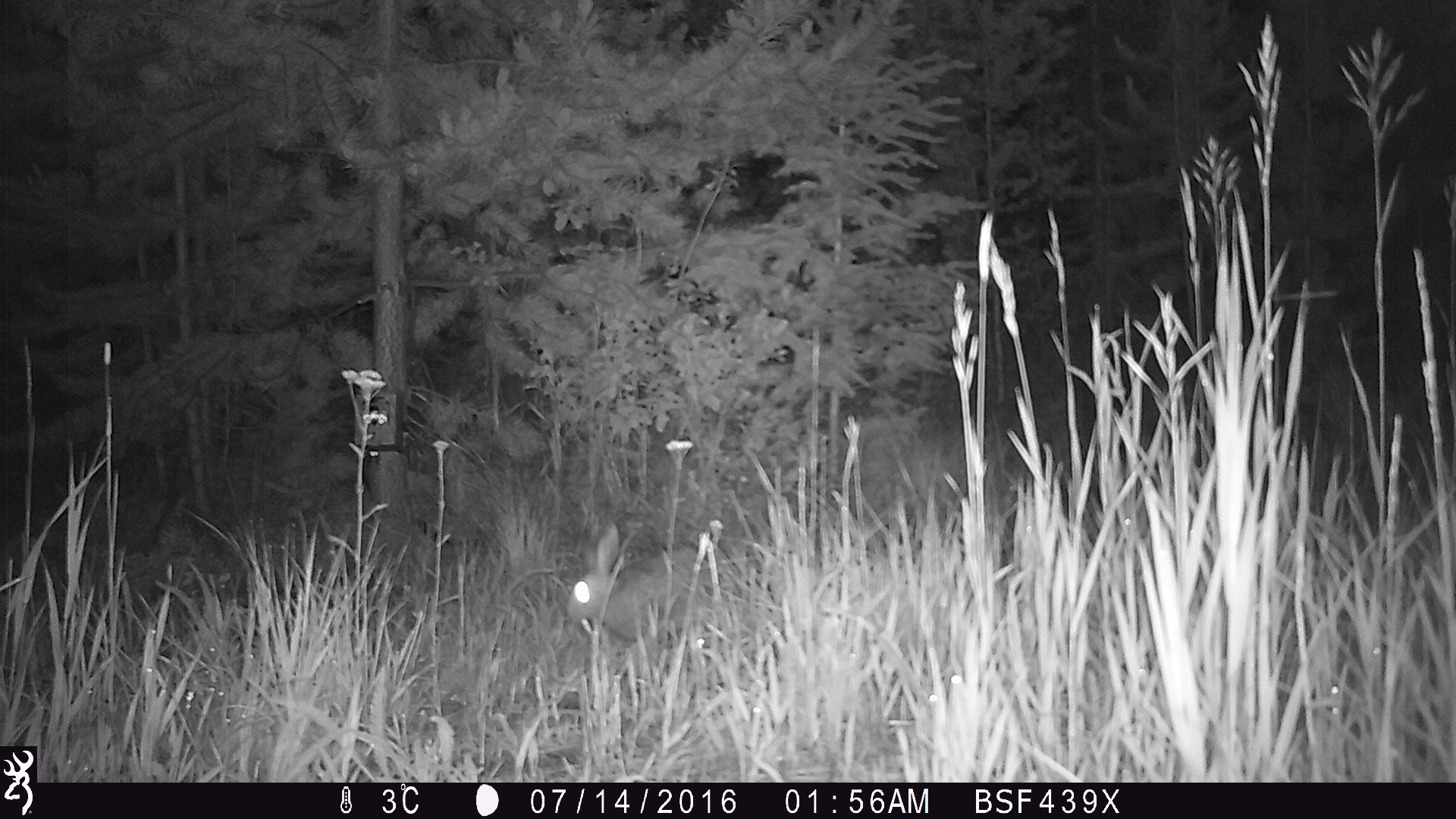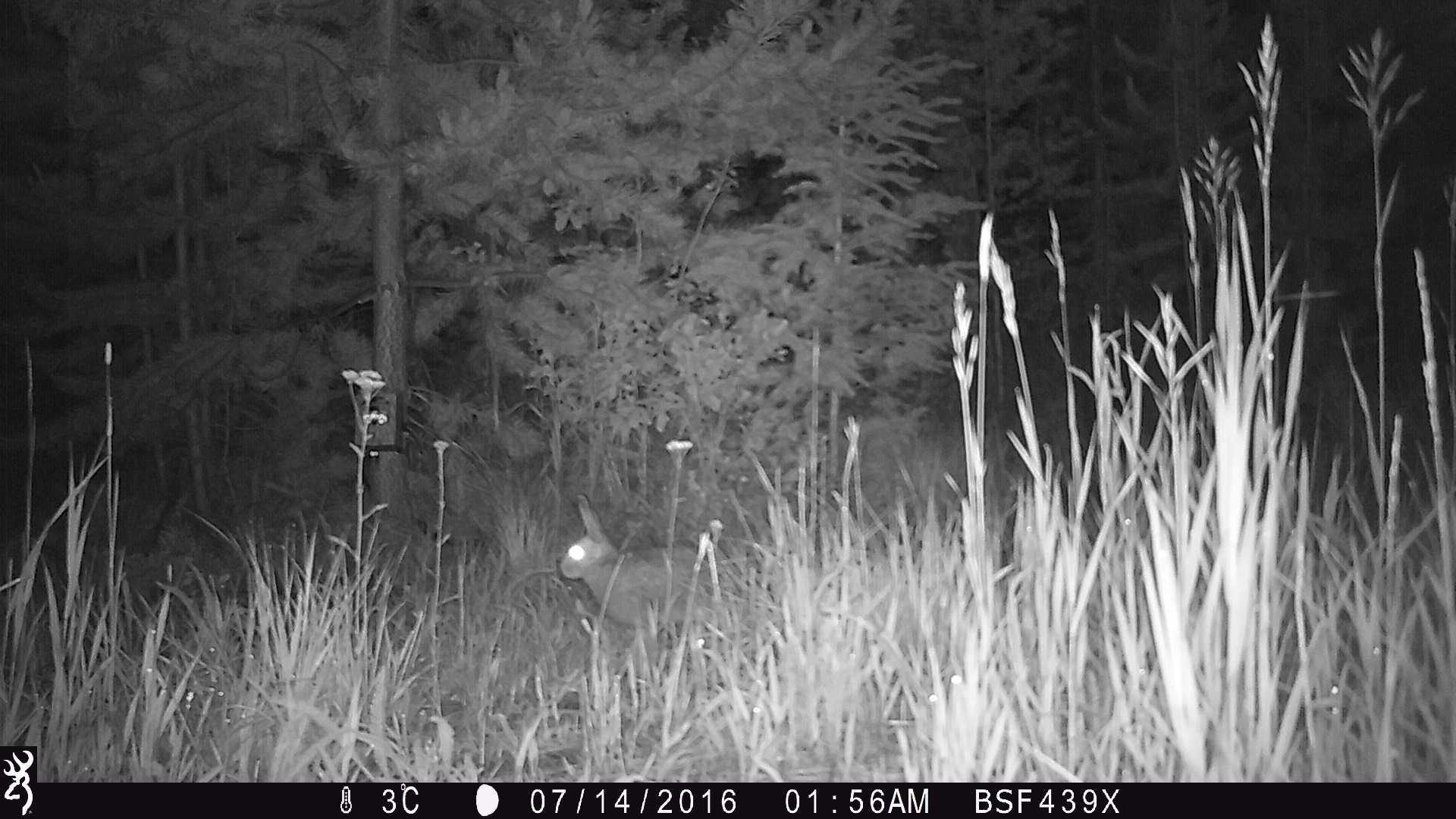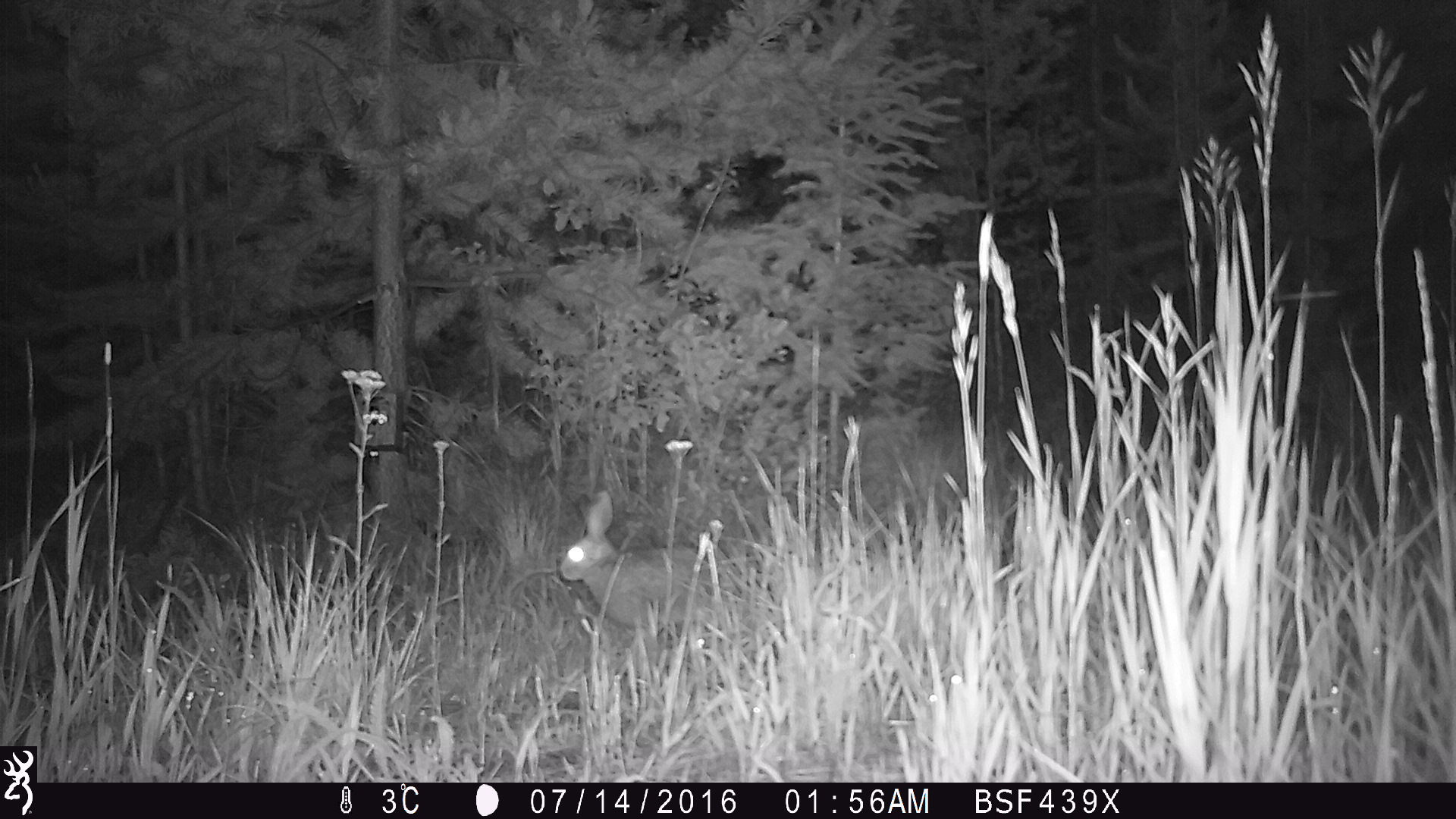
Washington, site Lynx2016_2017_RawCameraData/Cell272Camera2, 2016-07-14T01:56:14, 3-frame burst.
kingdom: Animalia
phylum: Chordata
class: Mammalia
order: Lagomorpha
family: Leporidae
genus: Lepus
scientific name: Lepus americanus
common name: snowshoe hare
Lepus americanus (snowshoe hare). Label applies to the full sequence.